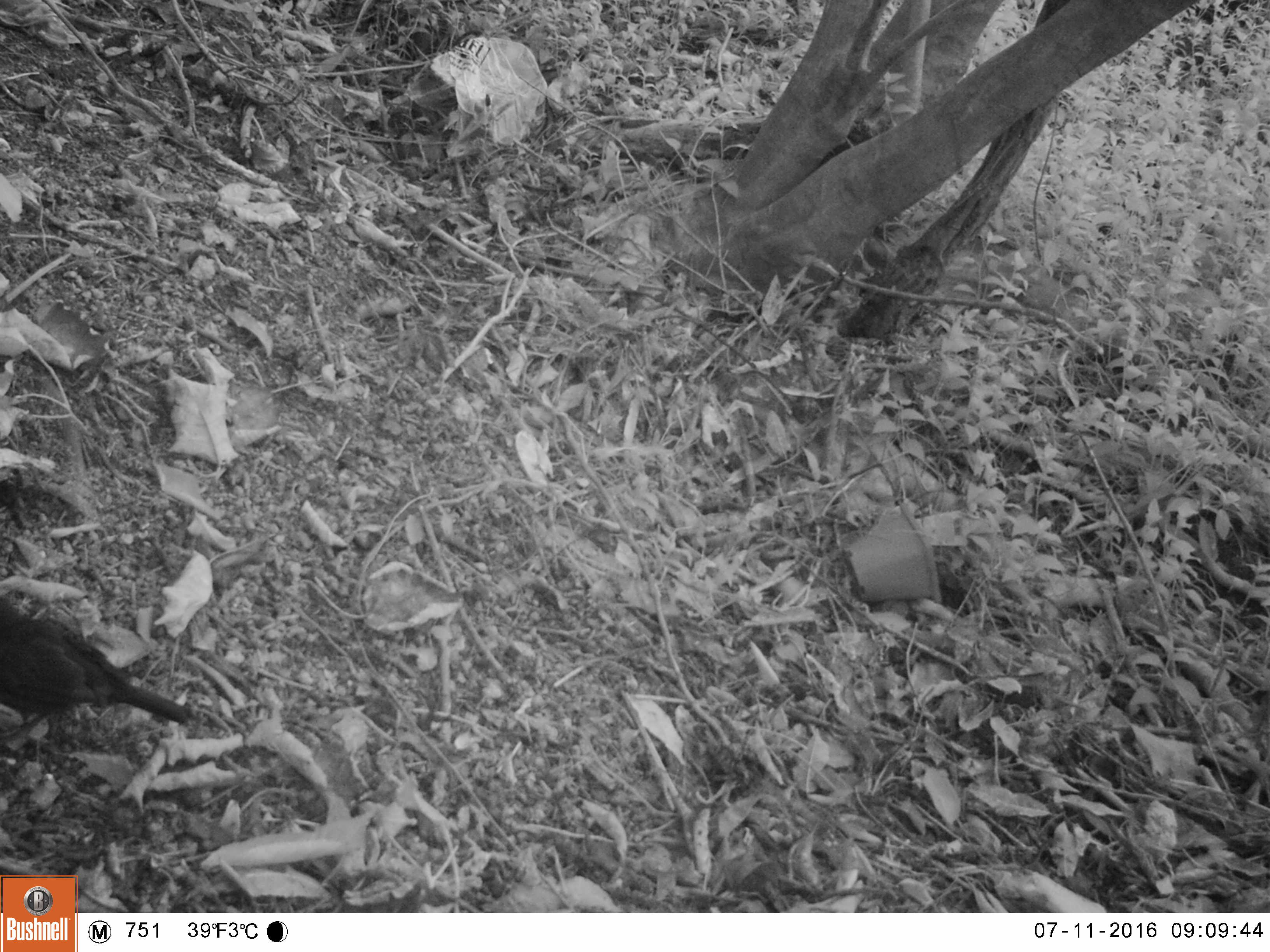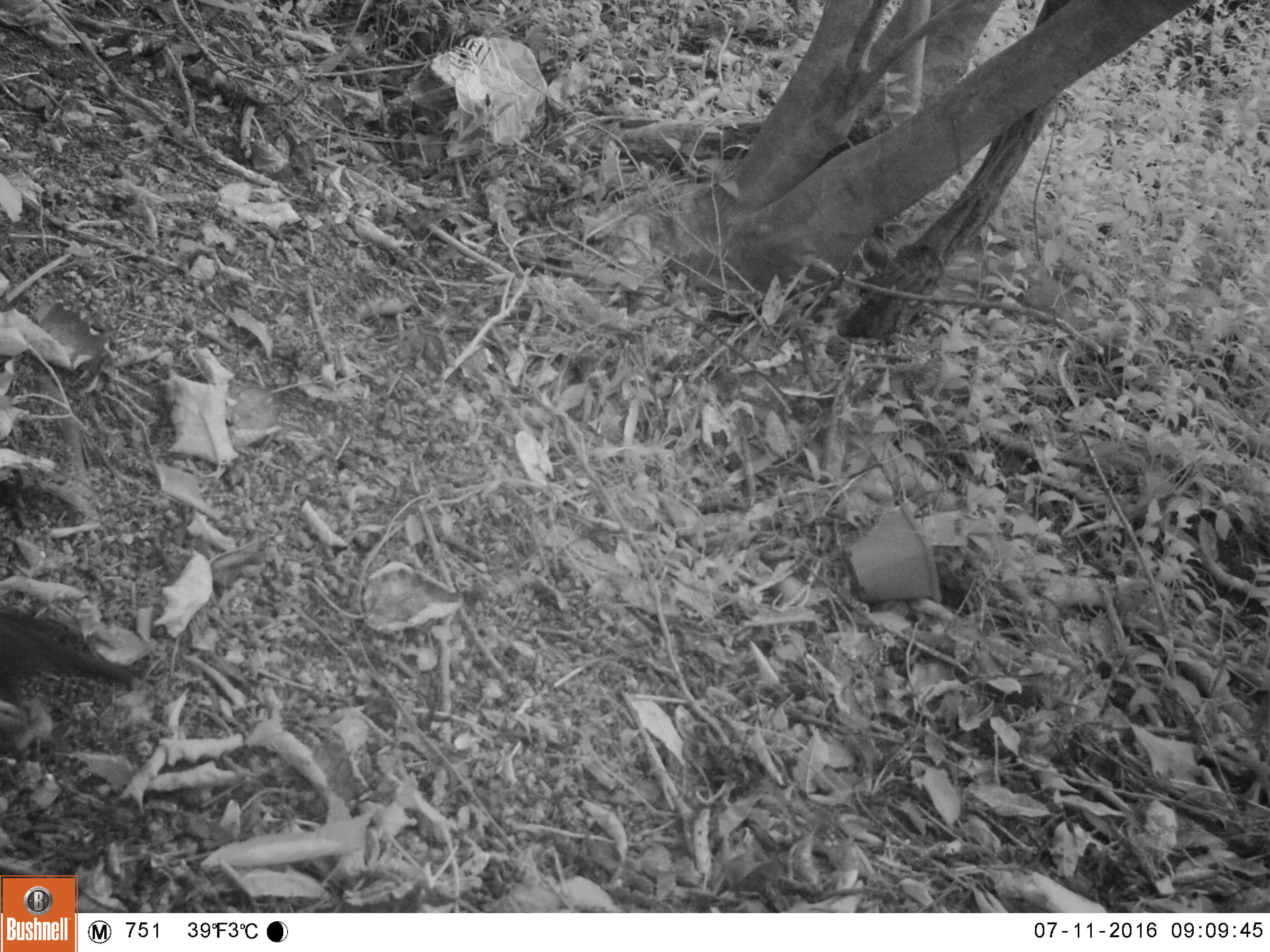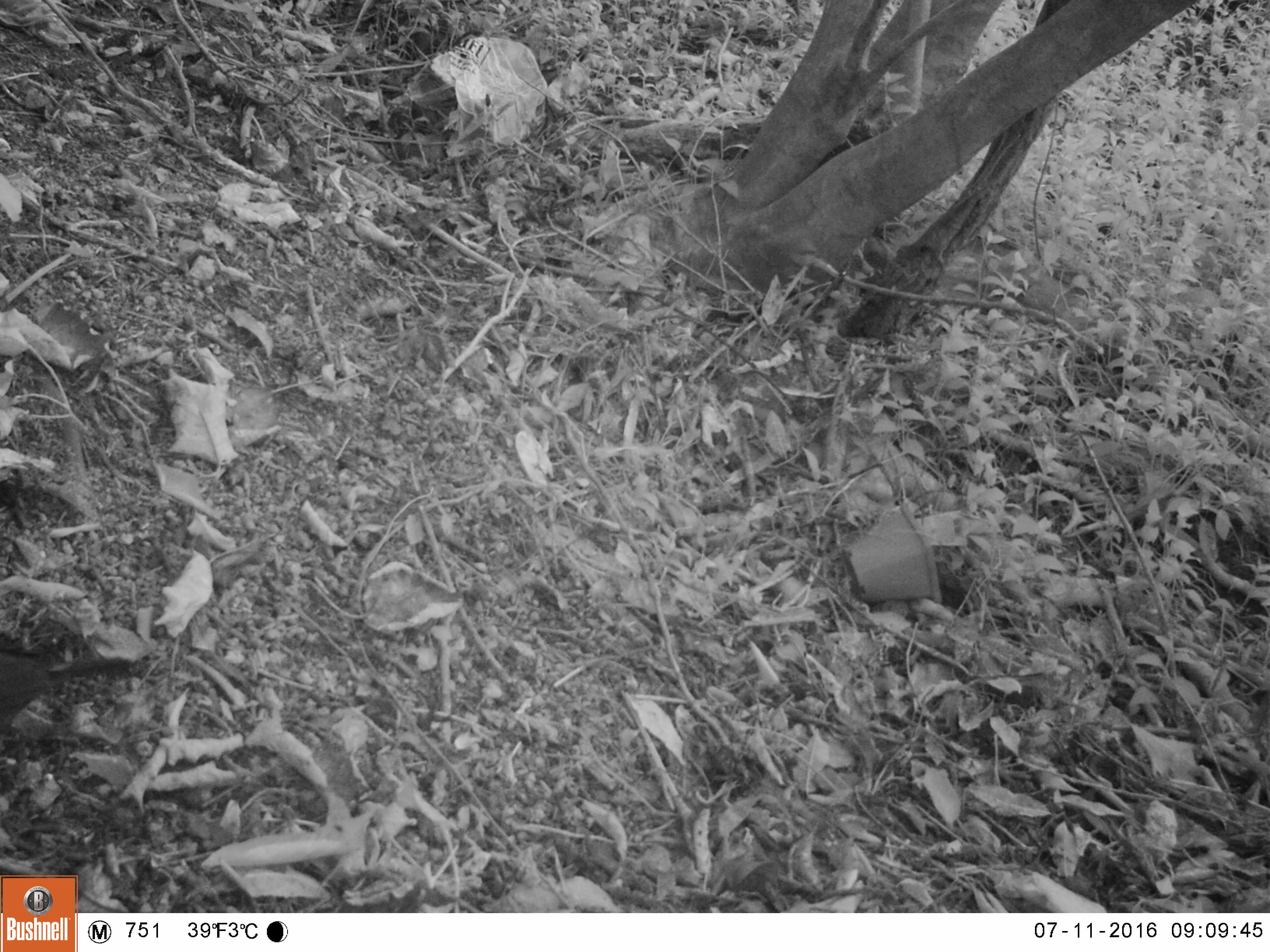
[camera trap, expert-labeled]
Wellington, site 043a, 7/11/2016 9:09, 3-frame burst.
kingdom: Animalia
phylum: Chordata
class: Aves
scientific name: Aves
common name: bird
Bird (Aves).